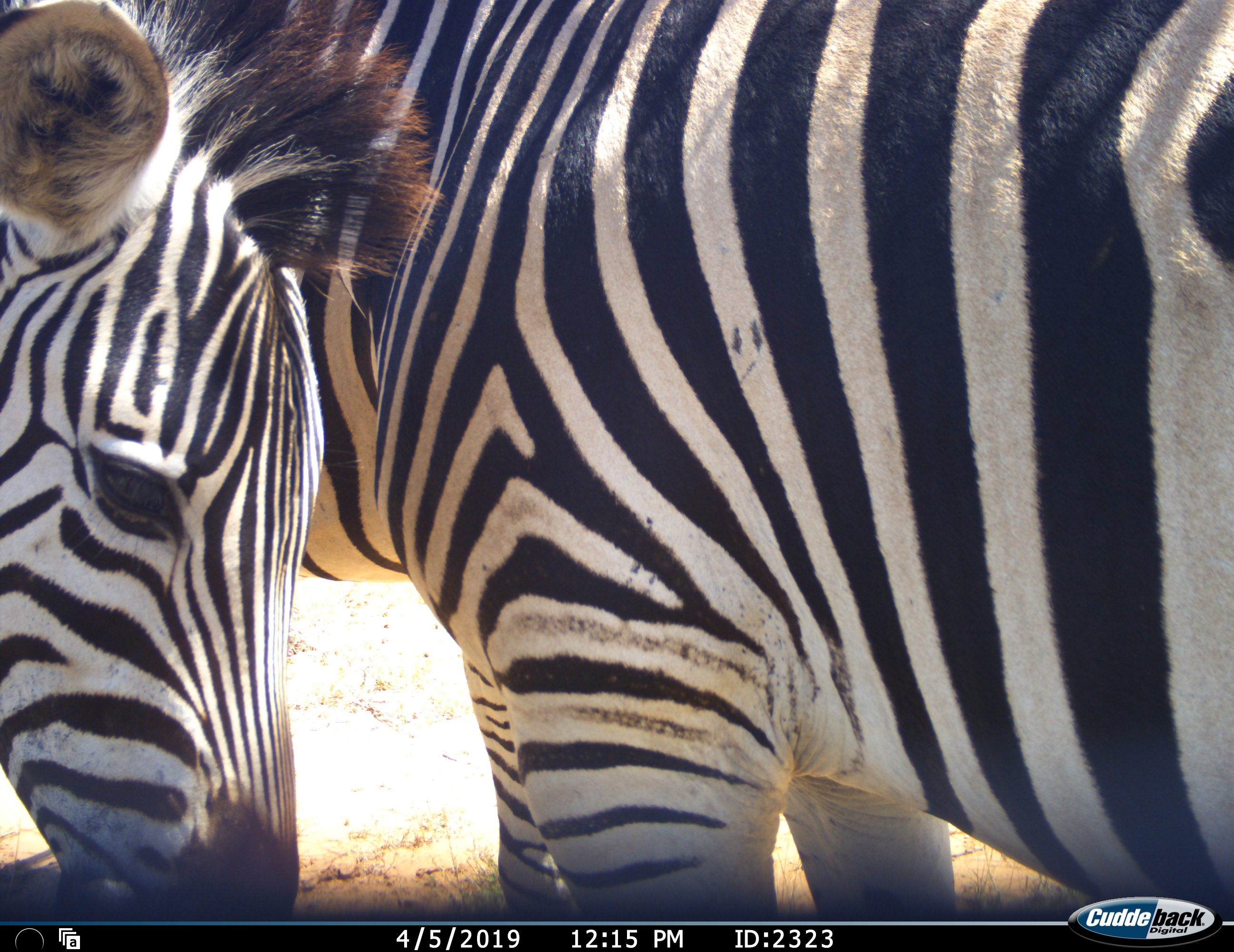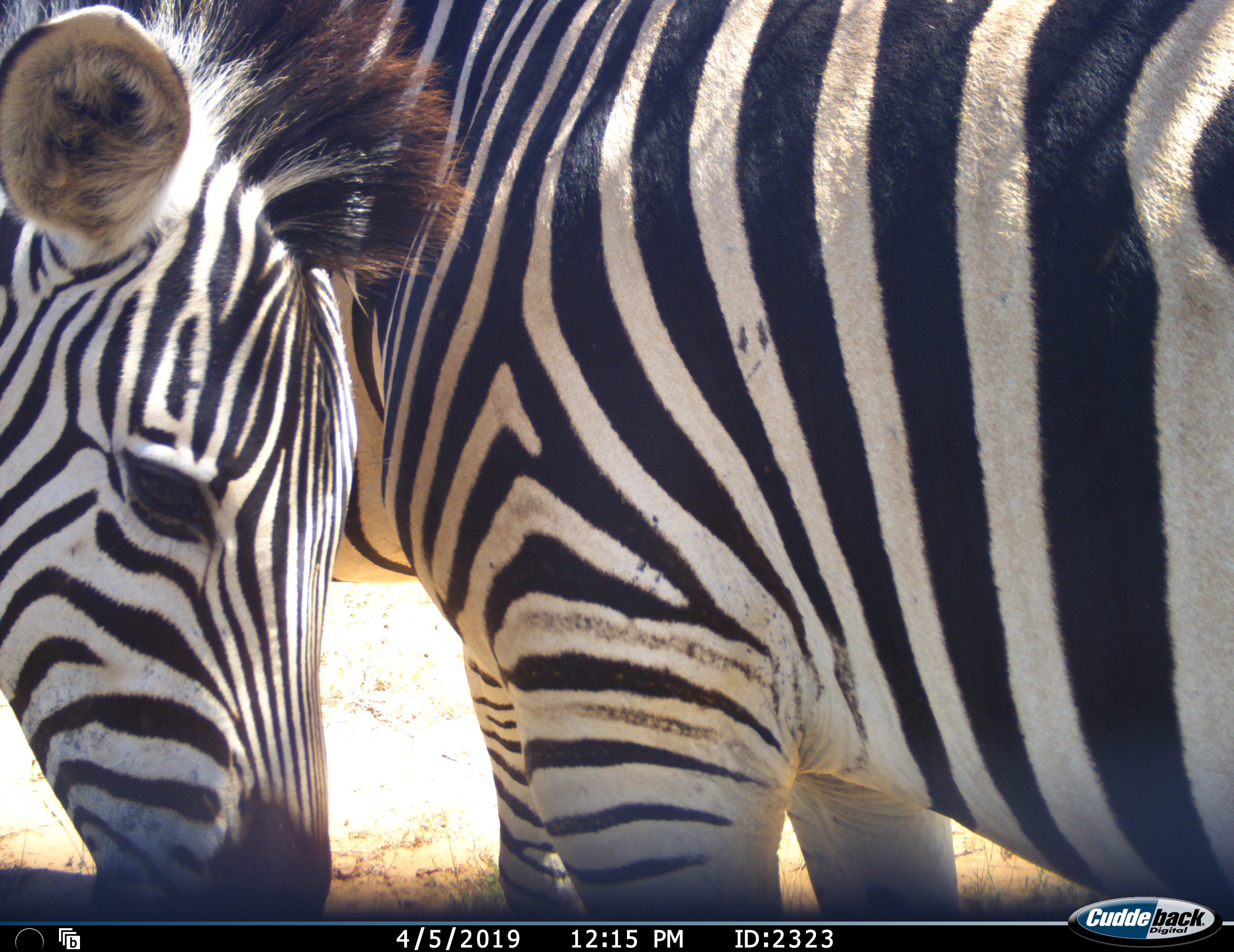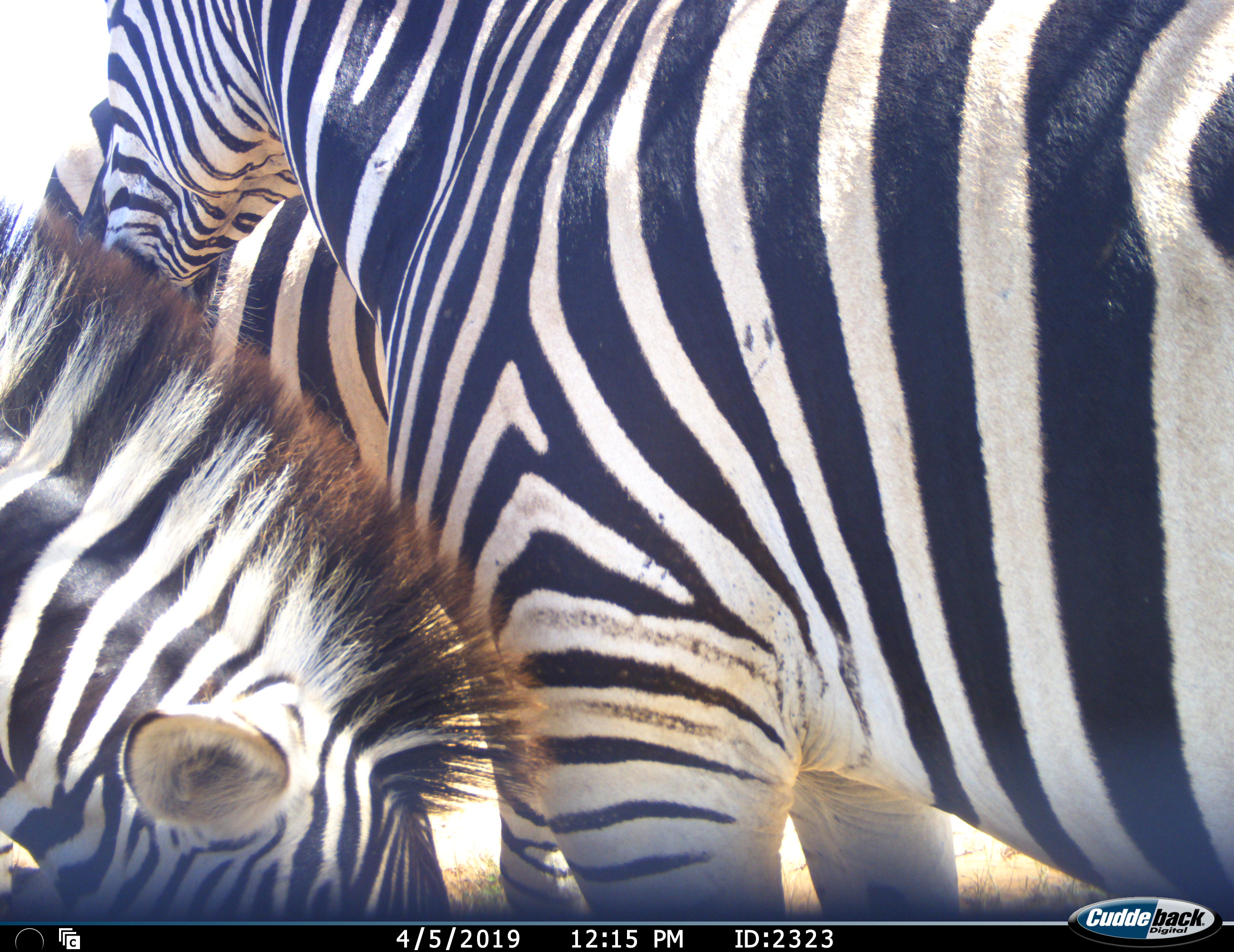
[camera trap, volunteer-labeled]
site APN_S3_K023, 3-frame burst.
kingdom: Animalia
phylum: Chordata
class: Mammalia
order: Perissodactyla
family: Equidae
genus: Equus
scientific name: Equus quagga burchellii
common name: burchell's zebra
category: zebraburchells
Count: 3.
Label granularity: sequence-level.